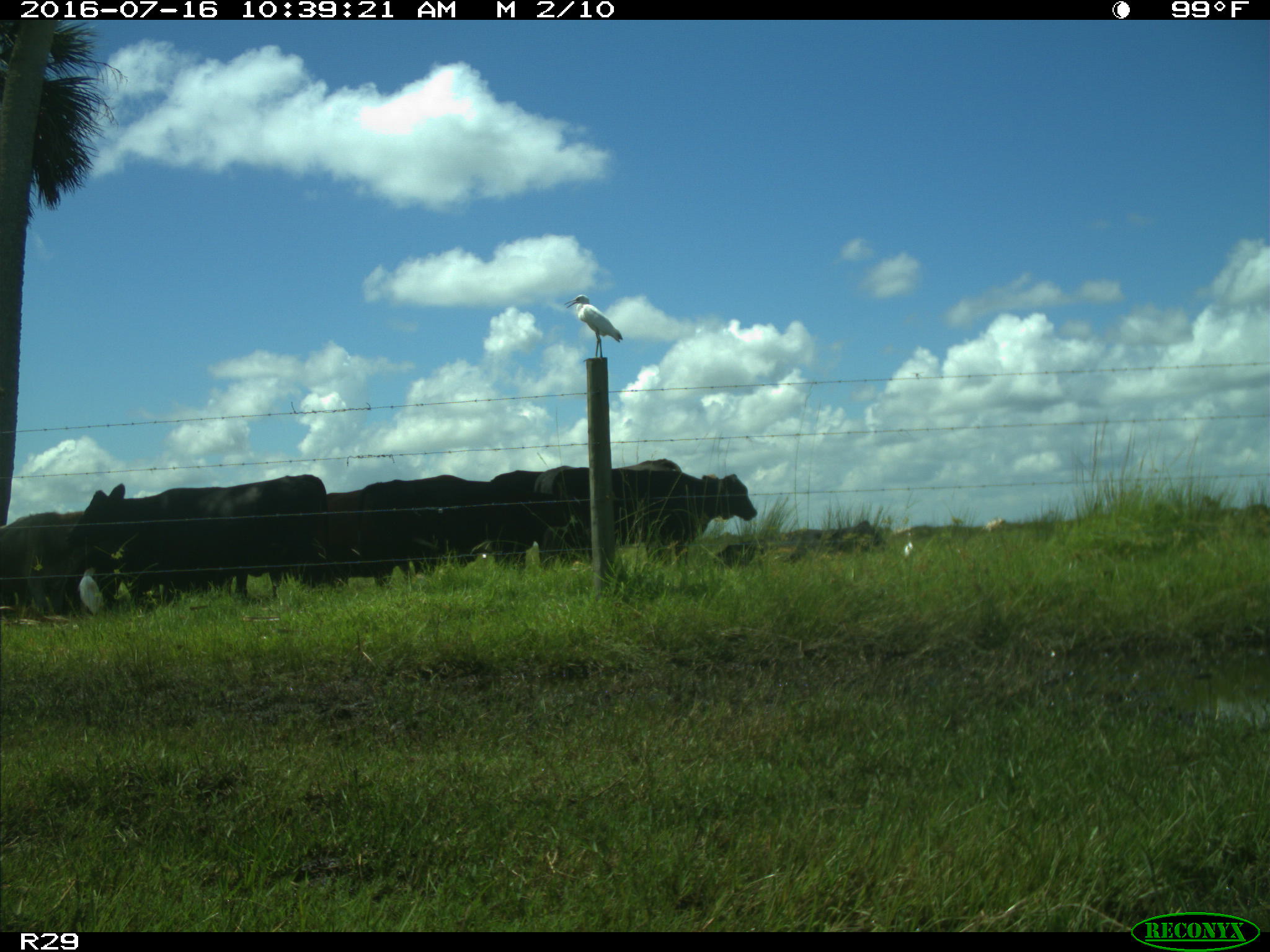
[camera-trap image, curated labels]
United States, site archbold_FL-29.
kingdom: Animalia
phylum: Chordata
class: Mammalia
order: Artiodactyla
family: Bovidae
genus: Bos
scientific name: Bos taurus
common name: domestic cow